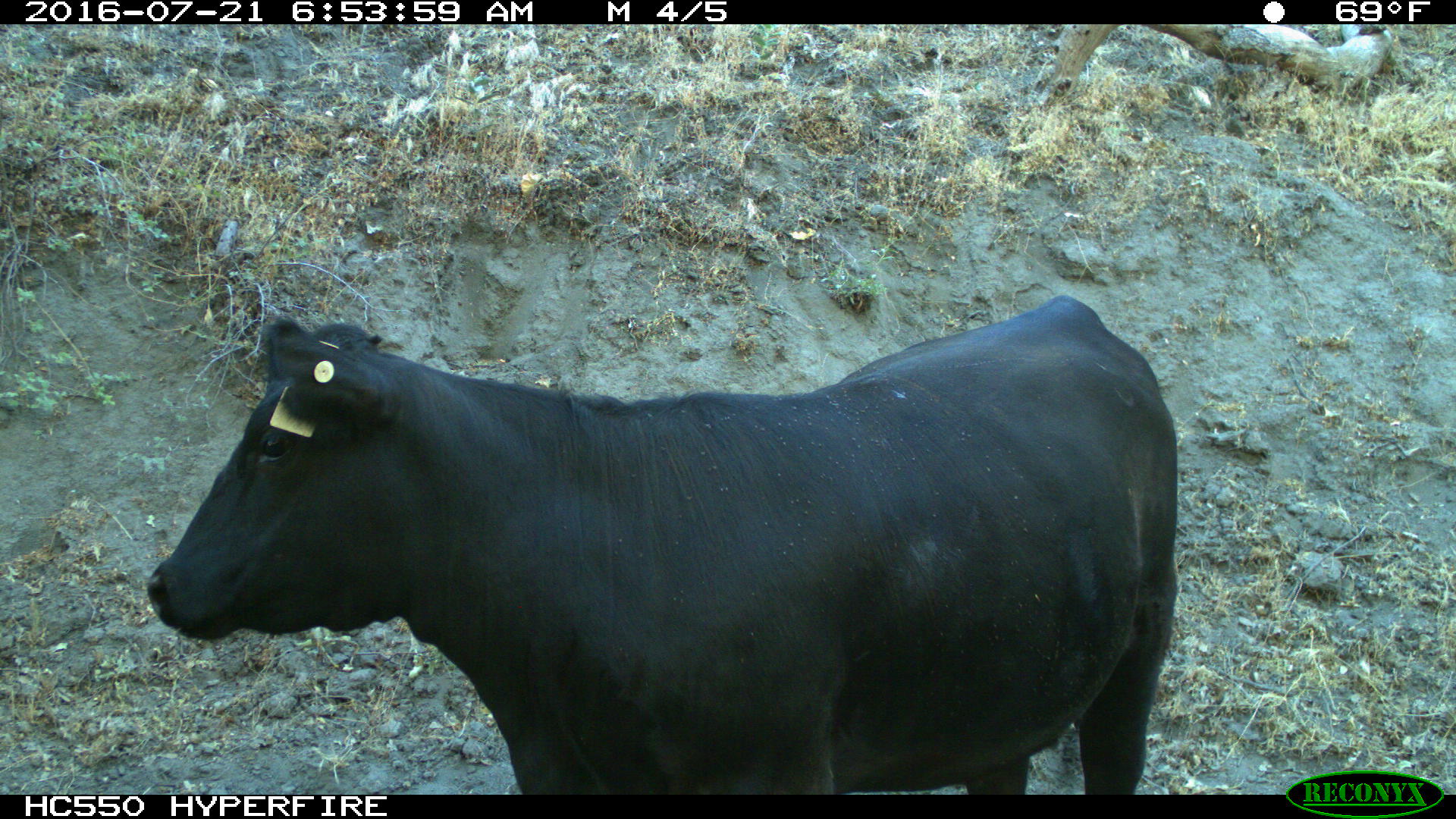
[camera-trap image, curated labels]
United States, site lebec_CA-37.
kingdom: Animalia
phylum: Chordata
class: Mammalia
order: Artiodactyla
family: Bovidae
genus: Bos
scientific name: Bos taurus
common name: domestic cow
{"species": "Bos taurus (domestic cow)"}